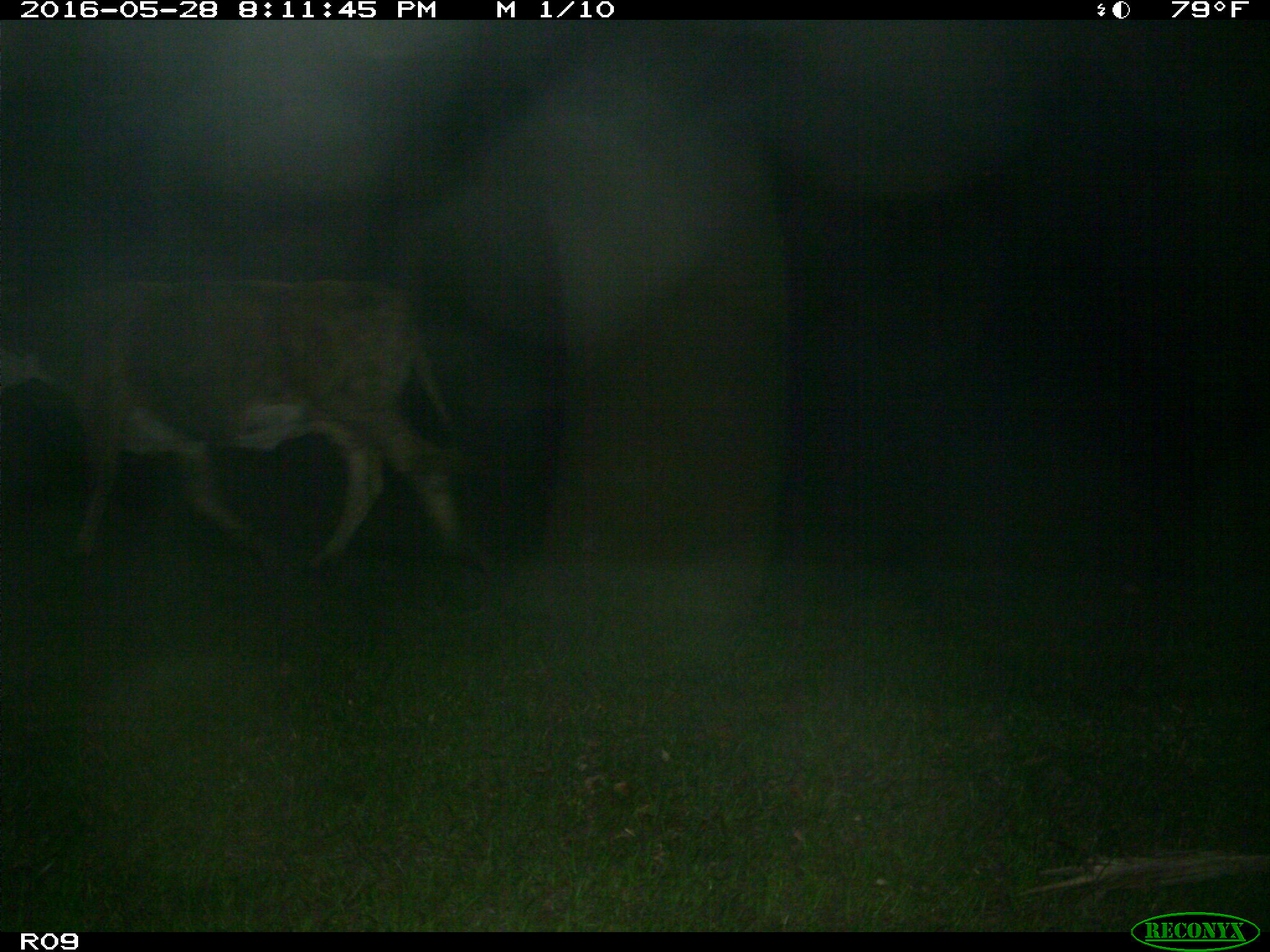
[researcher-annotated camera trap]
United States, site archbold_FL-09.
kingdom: Animalia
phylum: Chordata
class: Mammalia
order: Artiodactyla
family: Bovidae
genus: Bos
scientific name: Bos taurus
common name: domestic cow